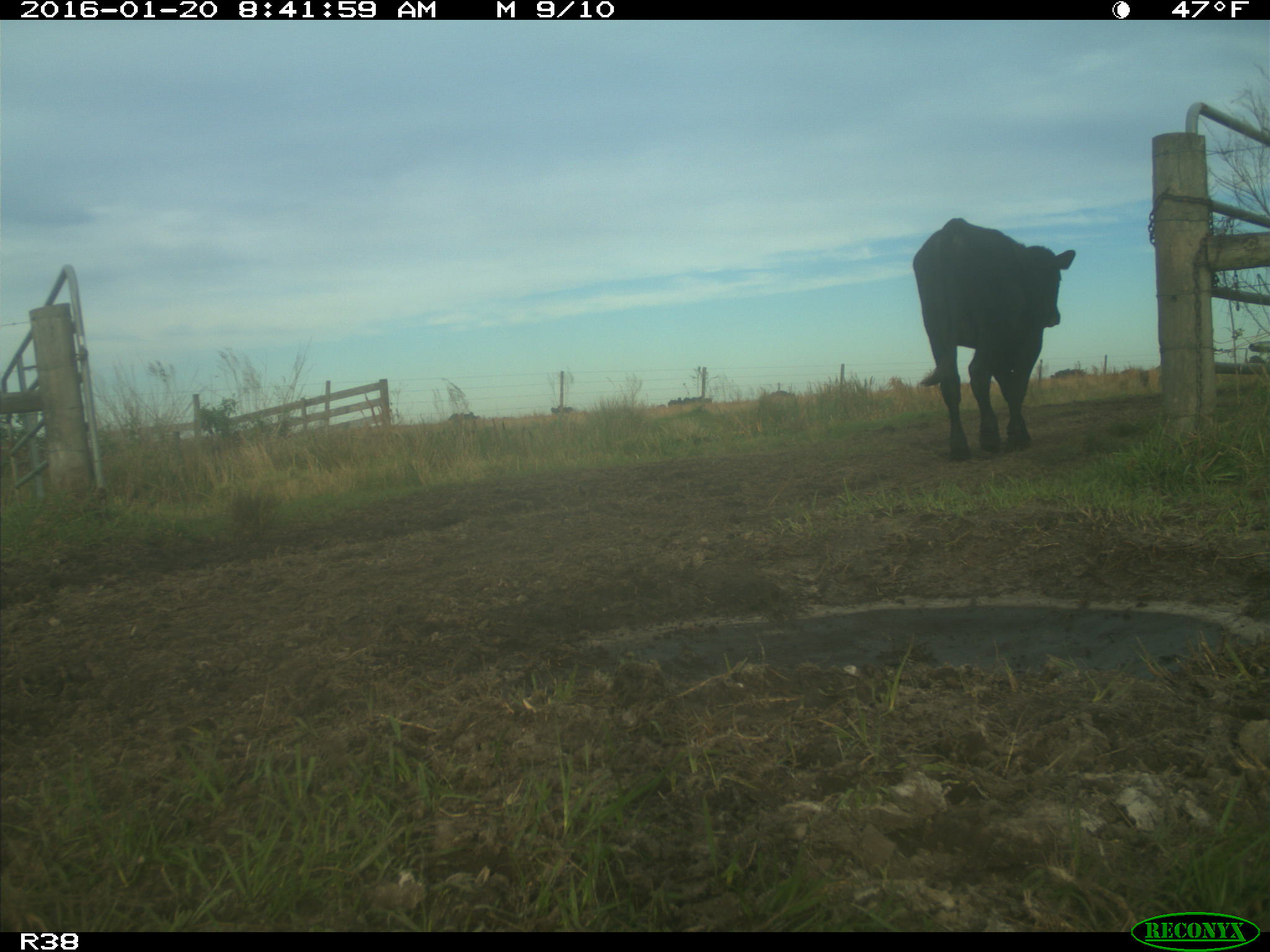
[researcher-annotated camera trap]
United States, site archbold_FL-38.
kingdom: Animalia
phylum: Chordata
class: Mammalia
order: Artiodactyla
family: Bovidae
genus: Bos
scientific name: Bos taurus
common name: domestic cow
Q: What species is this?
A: Bos taurus (domestic cow).